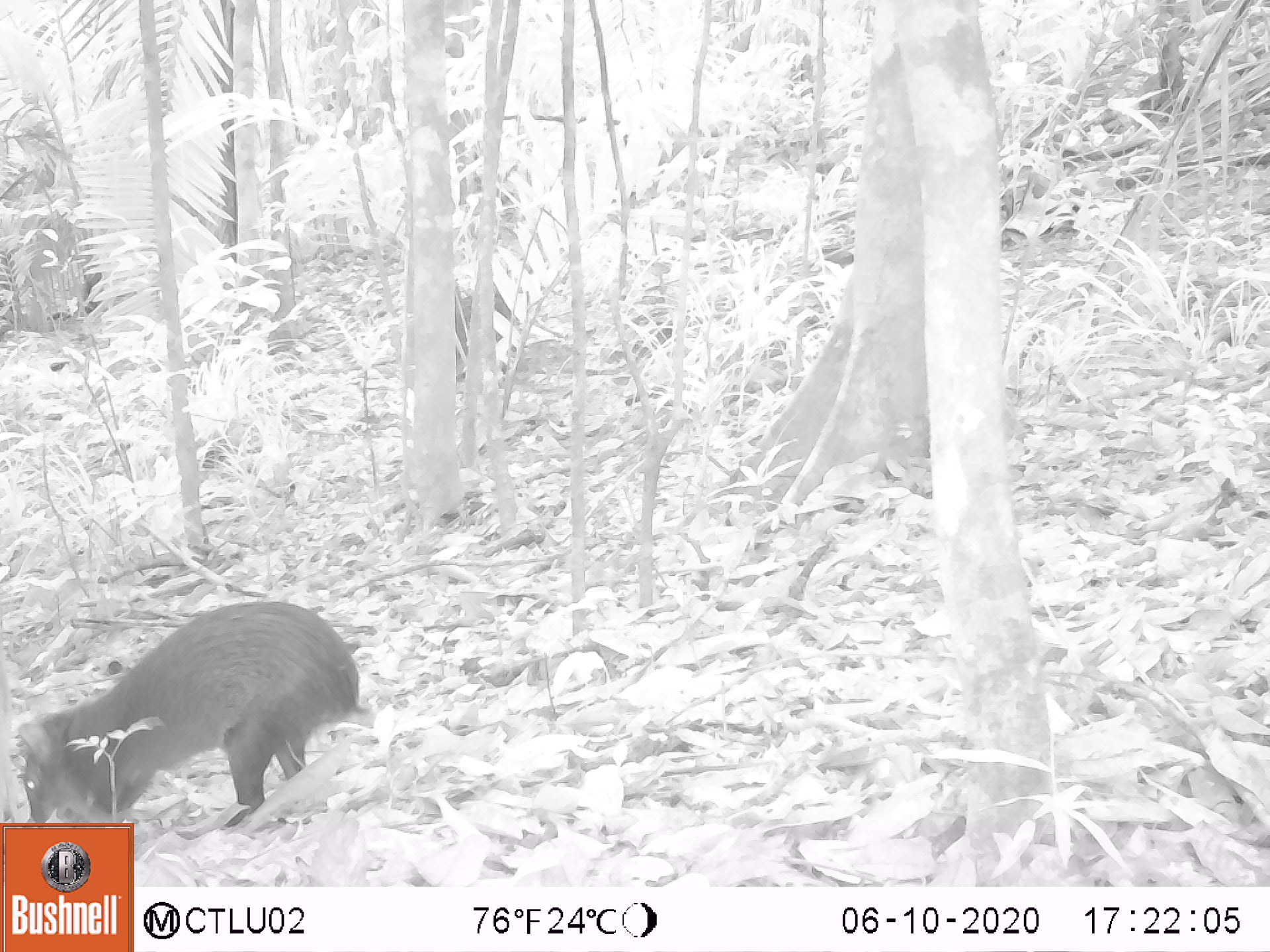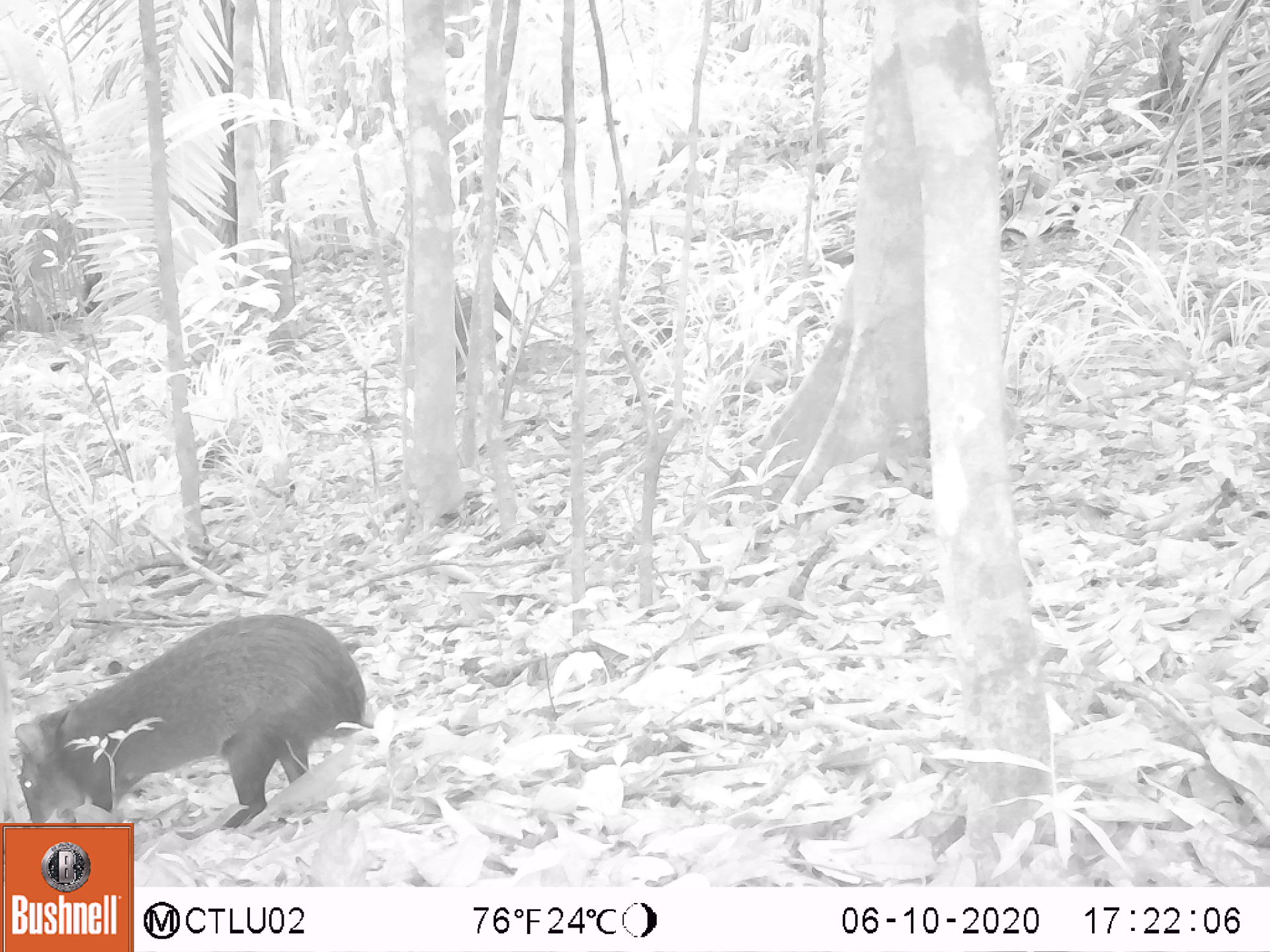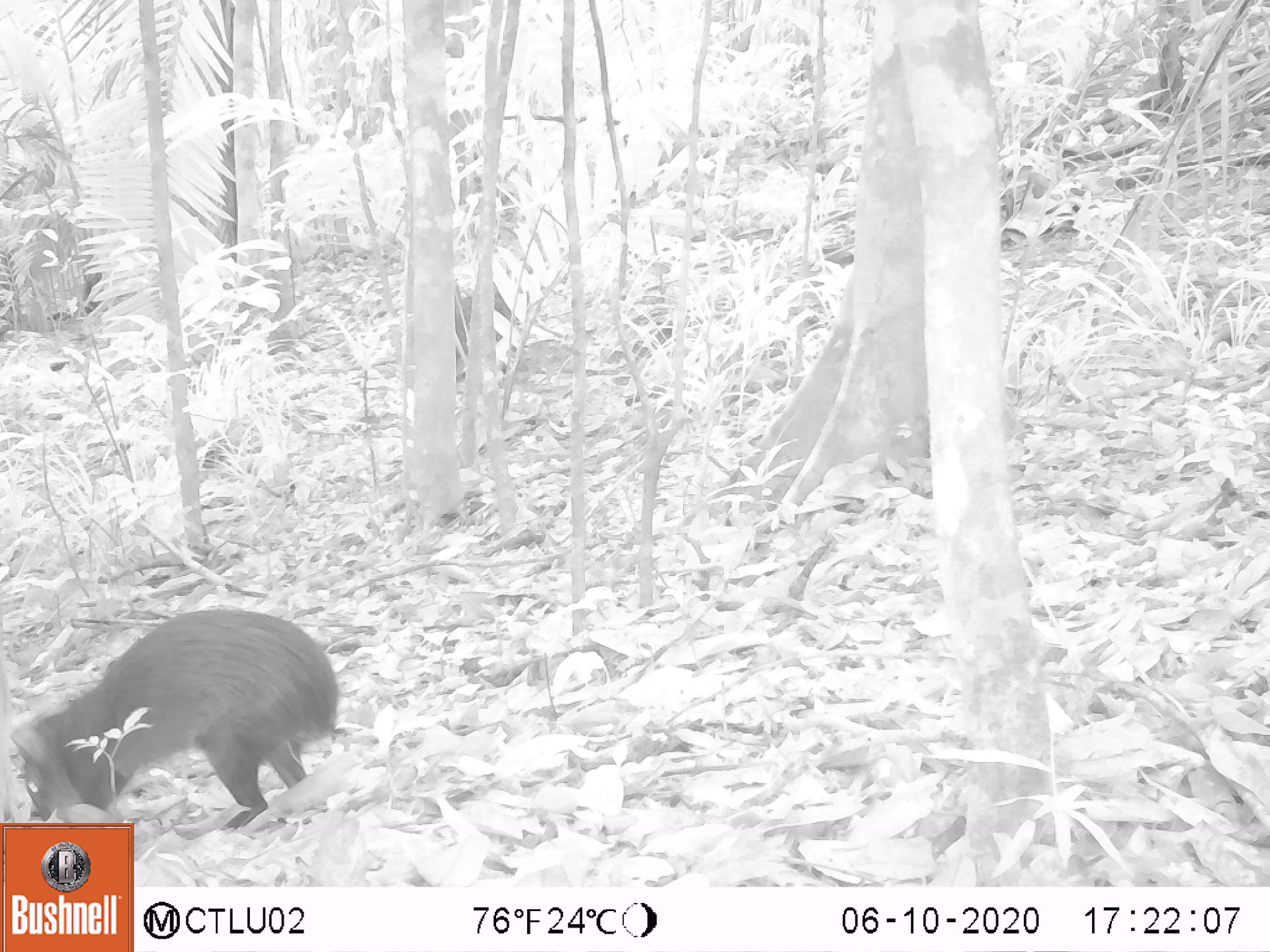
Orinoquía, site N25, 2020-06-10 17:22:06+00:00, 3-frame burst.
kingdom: Animalia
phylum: Chordata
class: Mammalia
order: Rodentia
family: Dasyproctidae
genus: Dasyprocta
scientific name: Dasyprocta fuliginosa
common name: black agouti